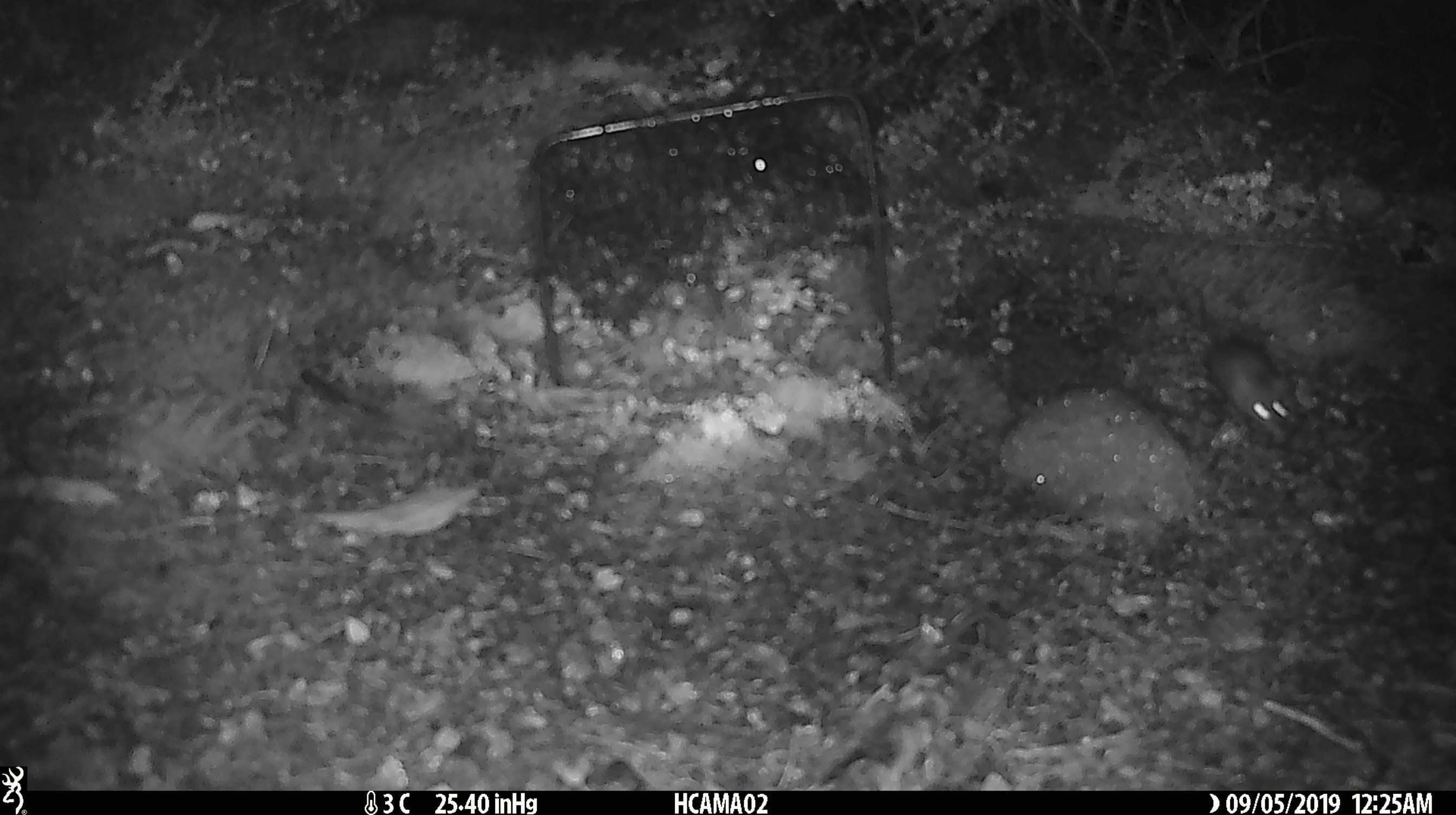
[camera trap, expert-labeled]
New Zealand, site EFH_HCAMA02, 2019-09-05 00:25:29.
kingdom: Animalia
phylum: Chordata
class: Mammalia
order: Rodentia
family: Muridae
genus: Mus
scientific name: Mus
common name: mouse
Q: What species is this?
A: Mouse (Mus).